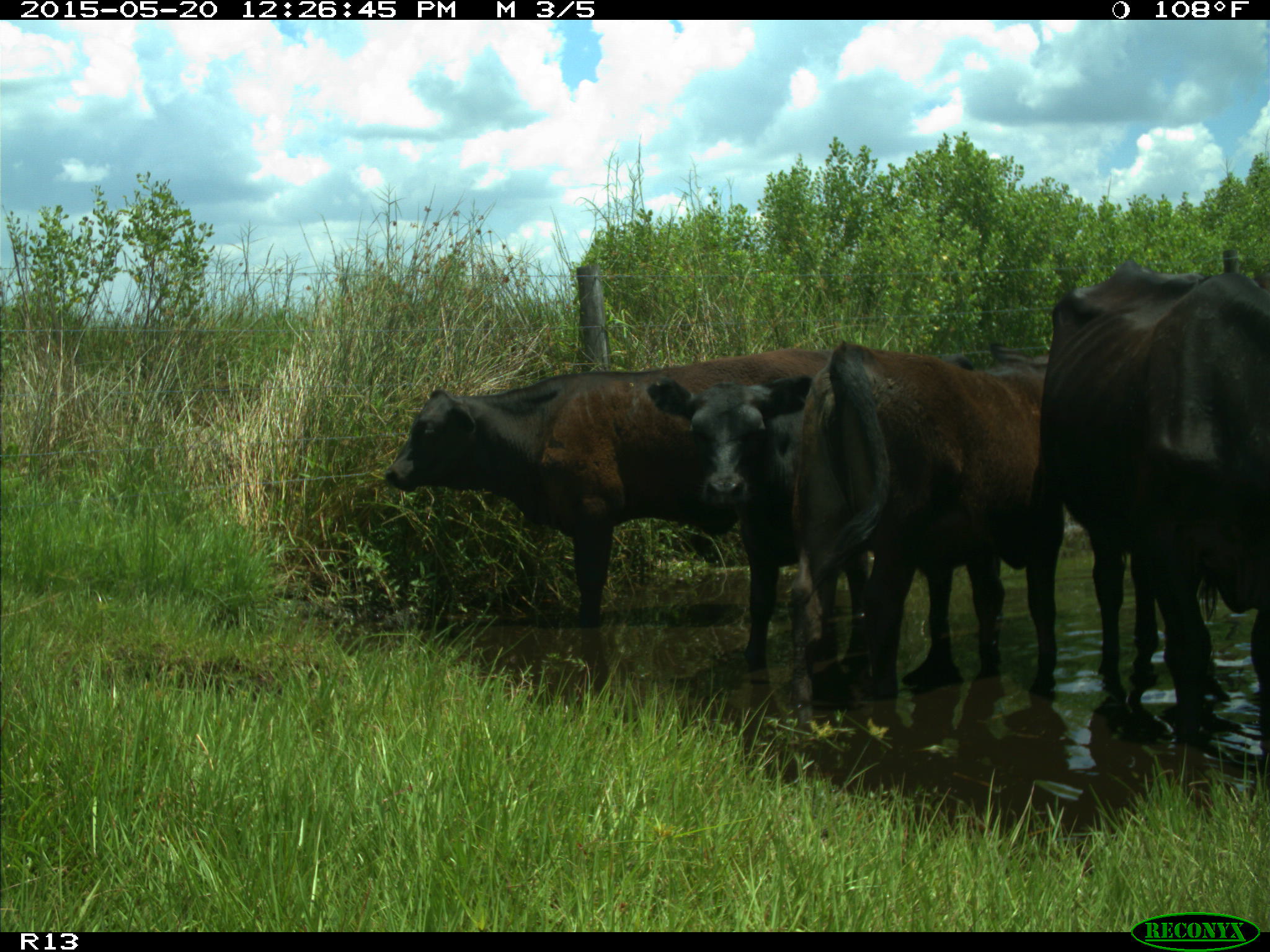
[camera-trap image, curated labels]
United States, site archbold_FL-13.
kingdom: Animalia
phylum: Chordata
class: Mammalia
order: Artiodactyla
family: Bovidae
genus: Bos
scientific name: Bos taurus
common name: domestic cow